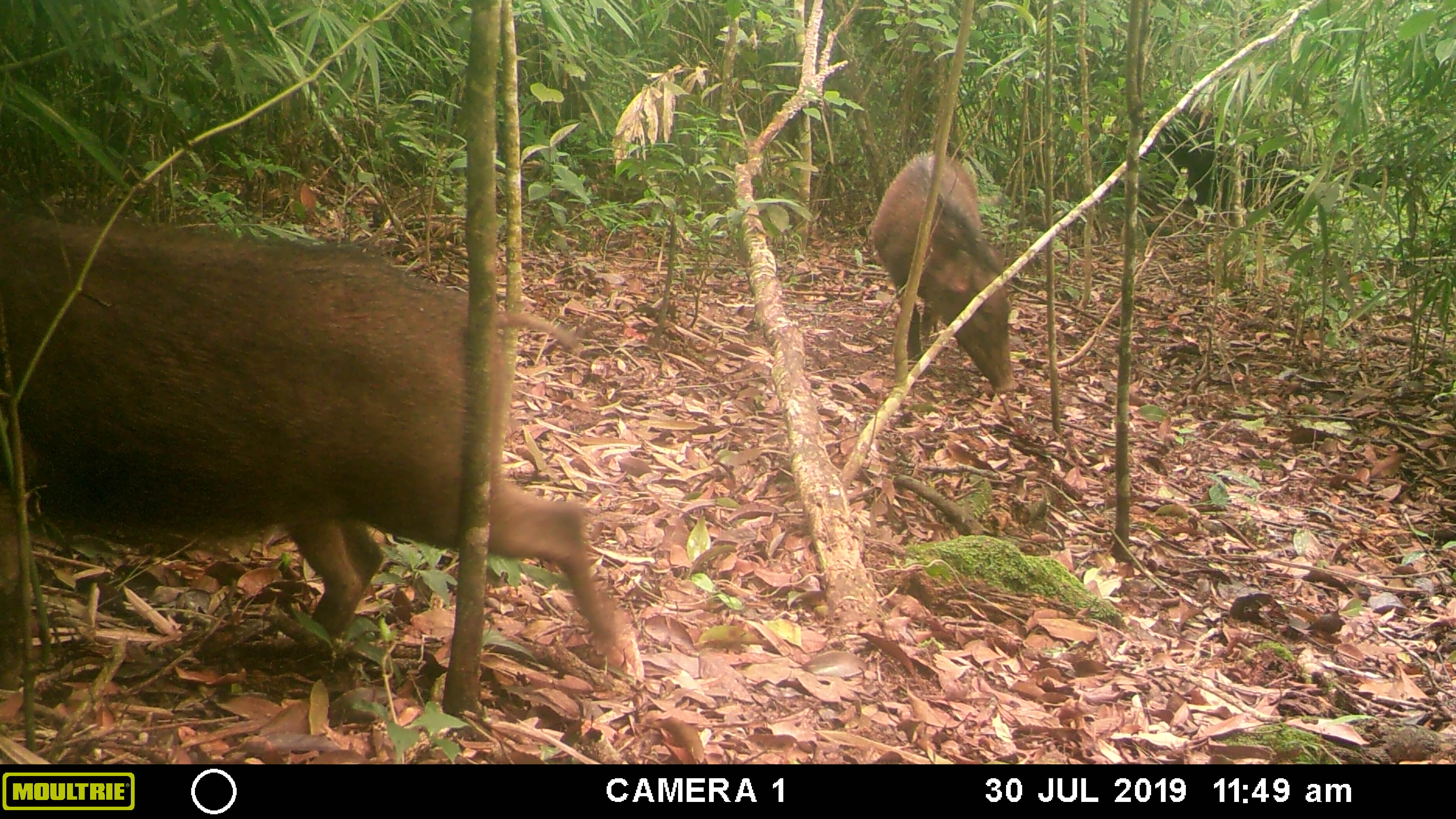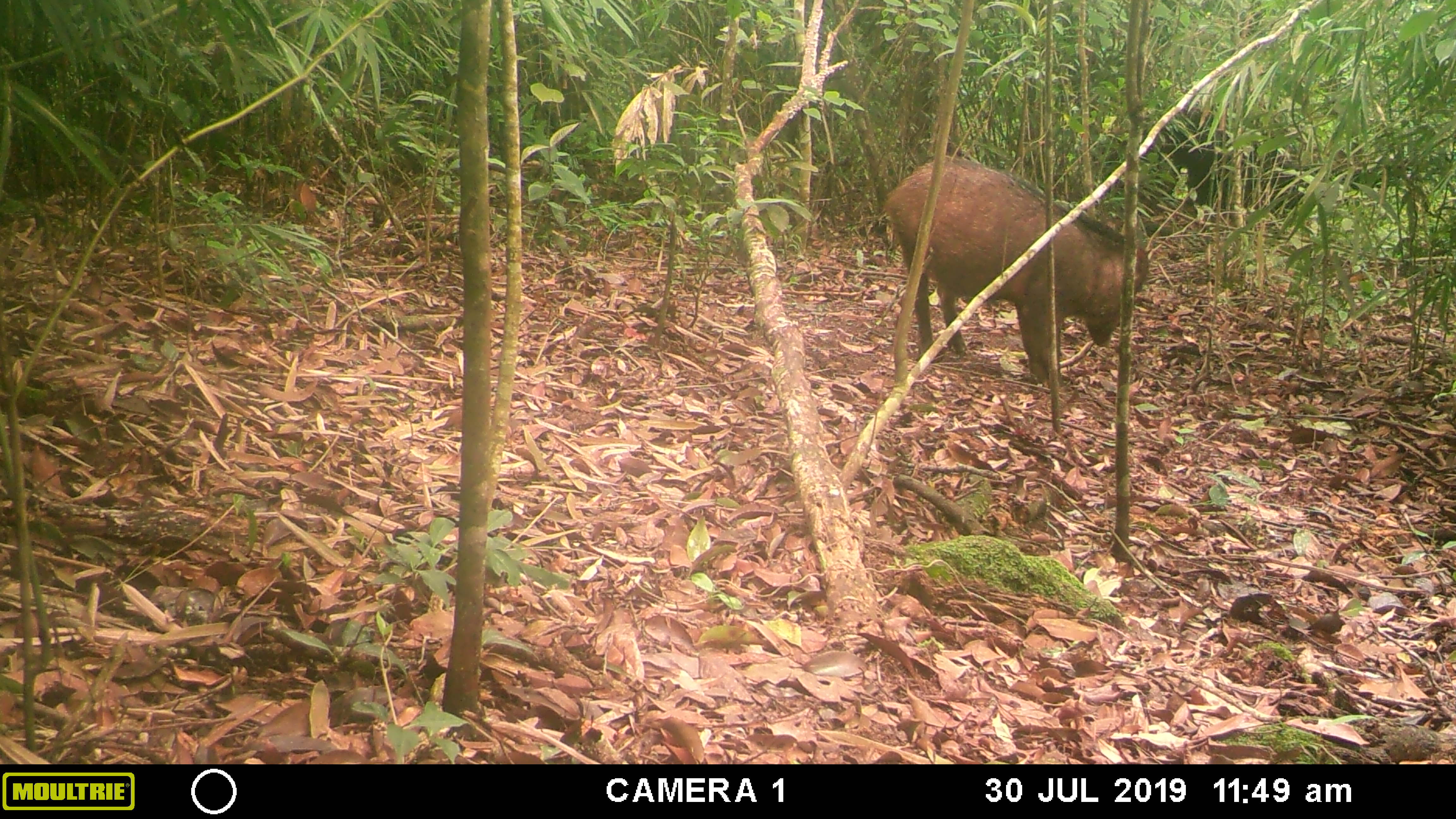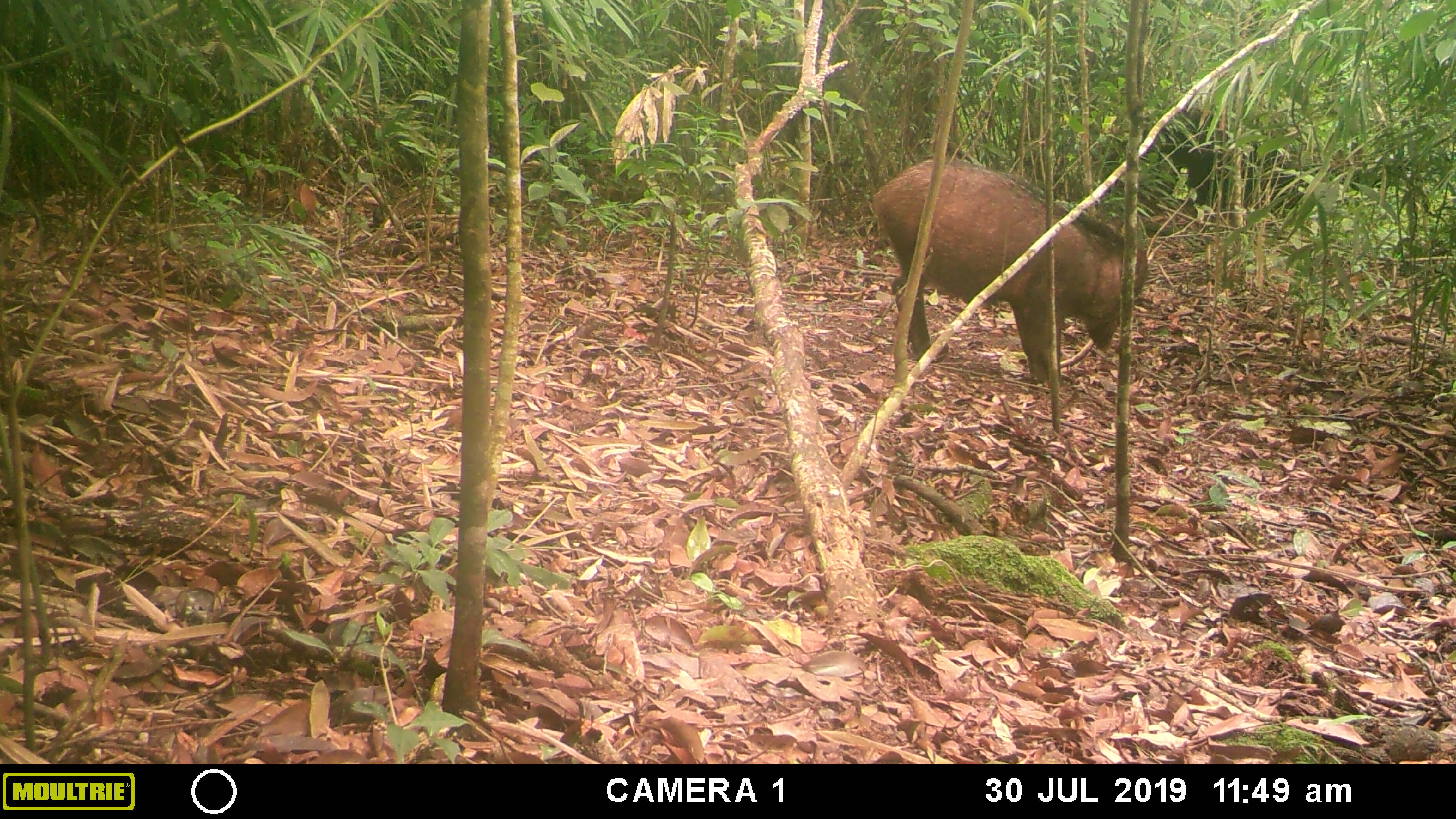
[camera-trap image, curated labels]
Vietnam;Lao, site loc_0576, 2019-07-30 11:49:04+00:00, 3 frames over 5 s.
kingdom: Animalia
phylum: Chordata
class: Mammalia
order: Artiodactyla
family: Suidae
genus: Sus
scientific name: Sus scrofa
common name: eurasian wild pig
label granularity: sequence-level